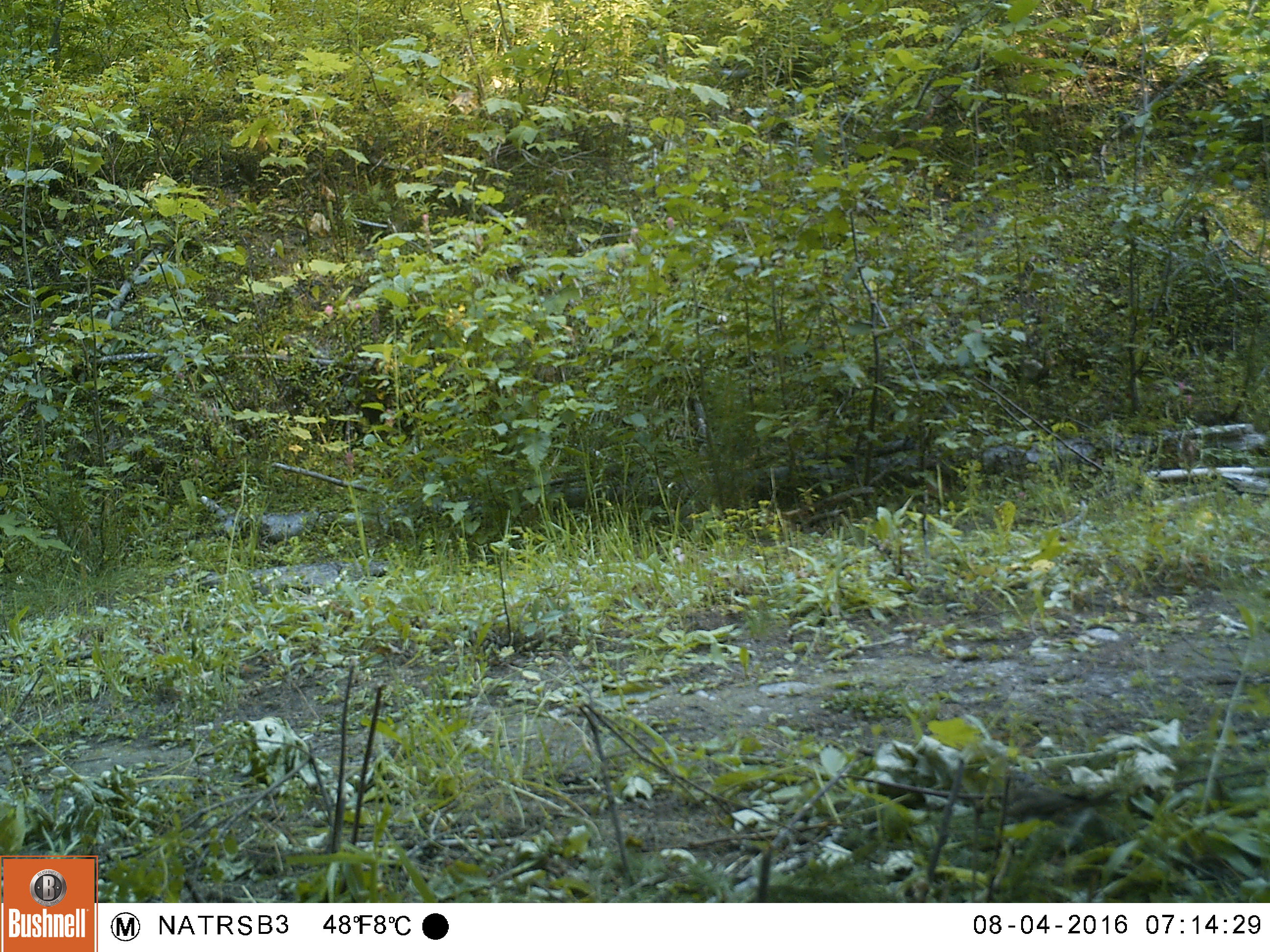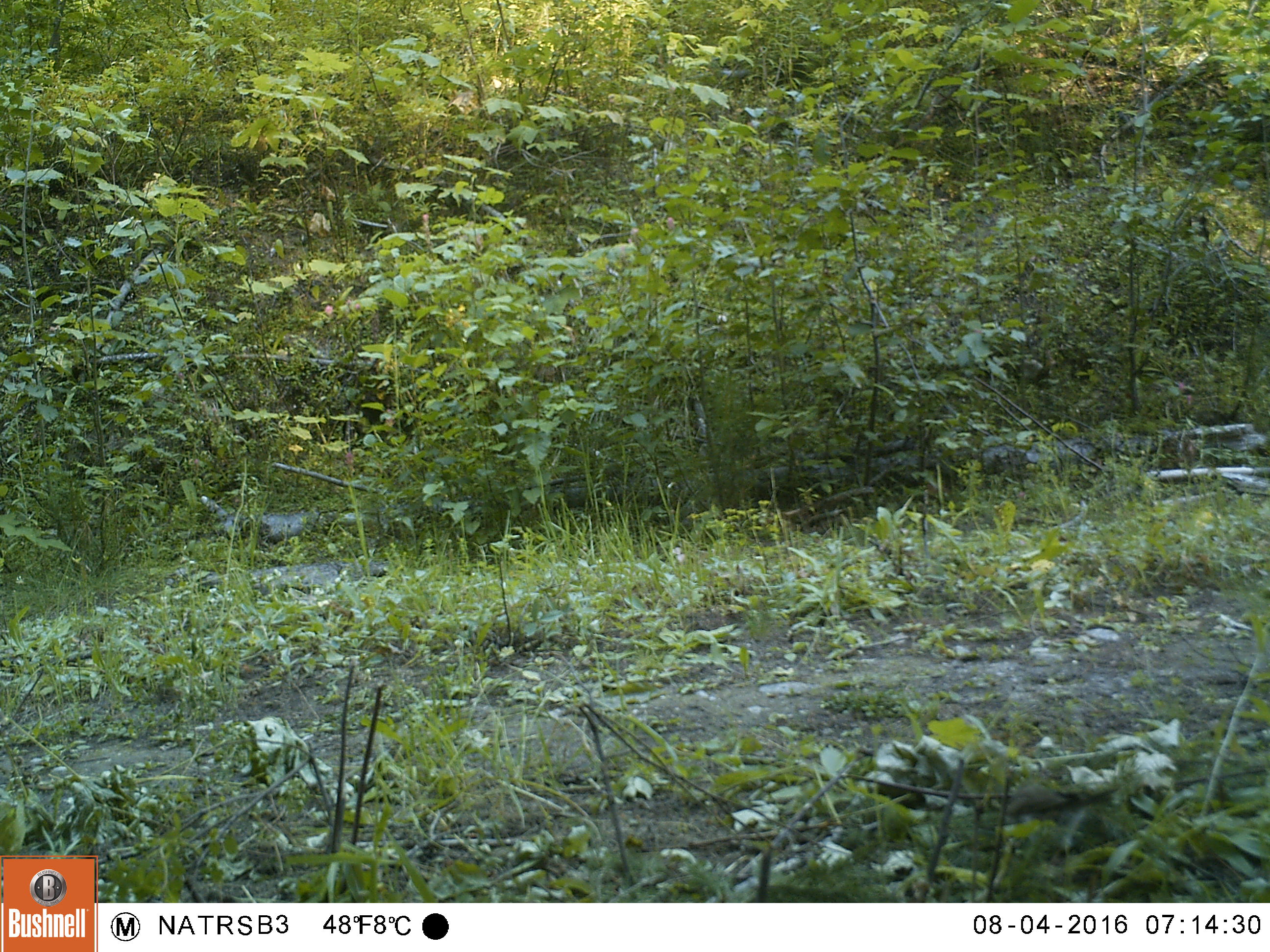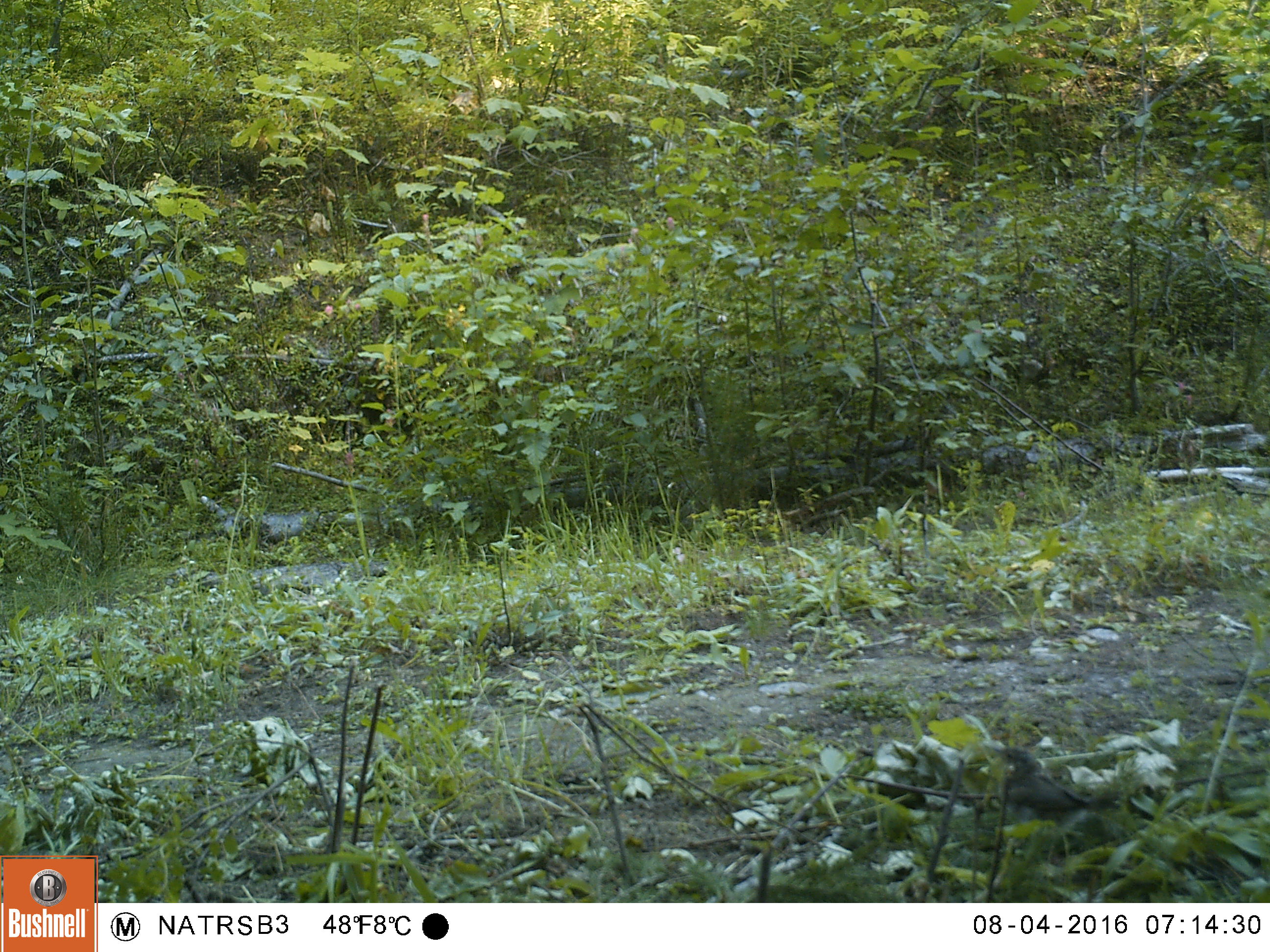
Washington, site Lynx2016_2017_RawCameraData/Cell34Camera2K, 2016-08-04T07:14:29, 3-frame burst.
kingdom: Animalia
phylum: Chordata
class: Aves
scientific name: Aves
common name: birds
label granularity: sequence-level